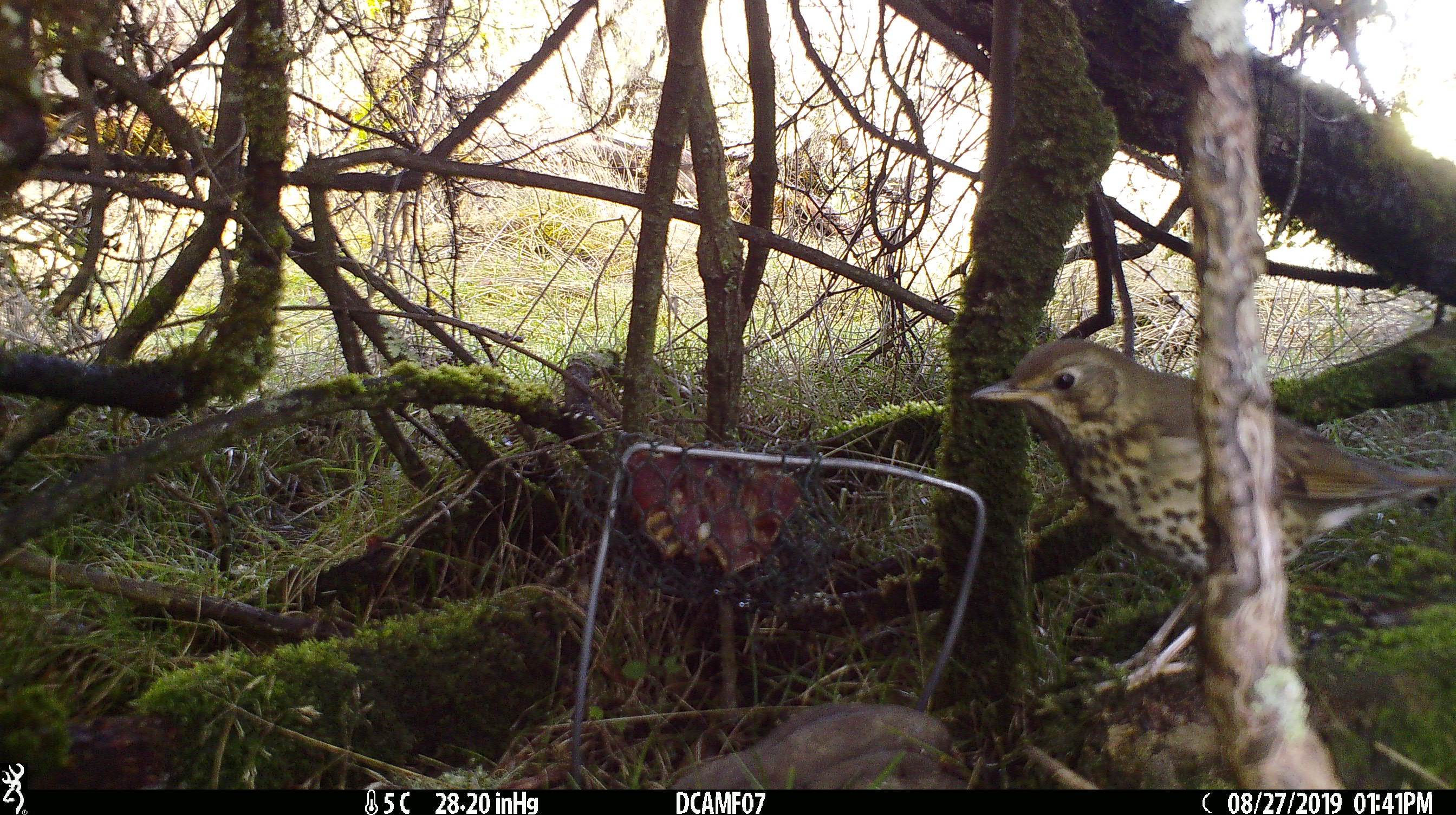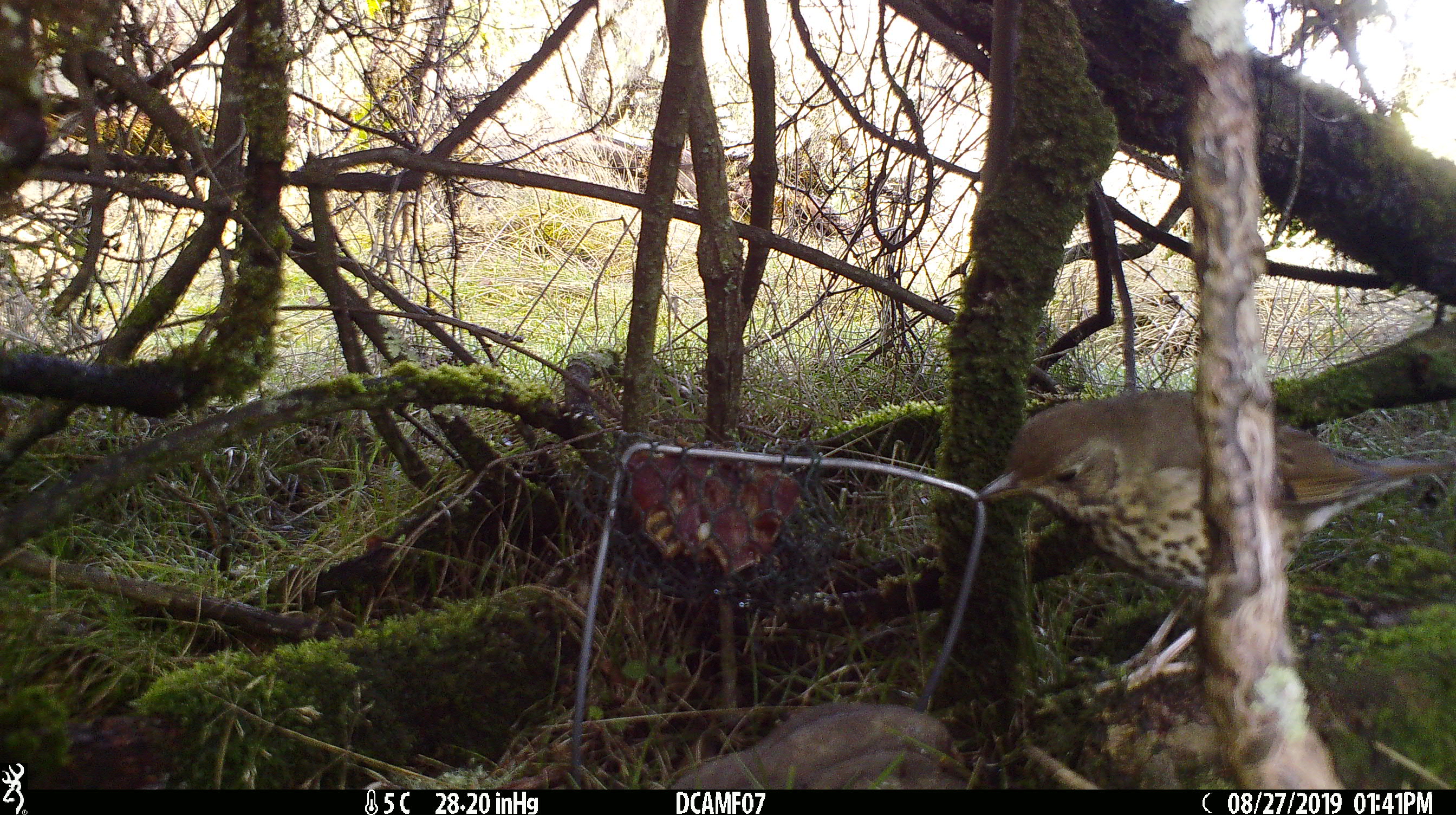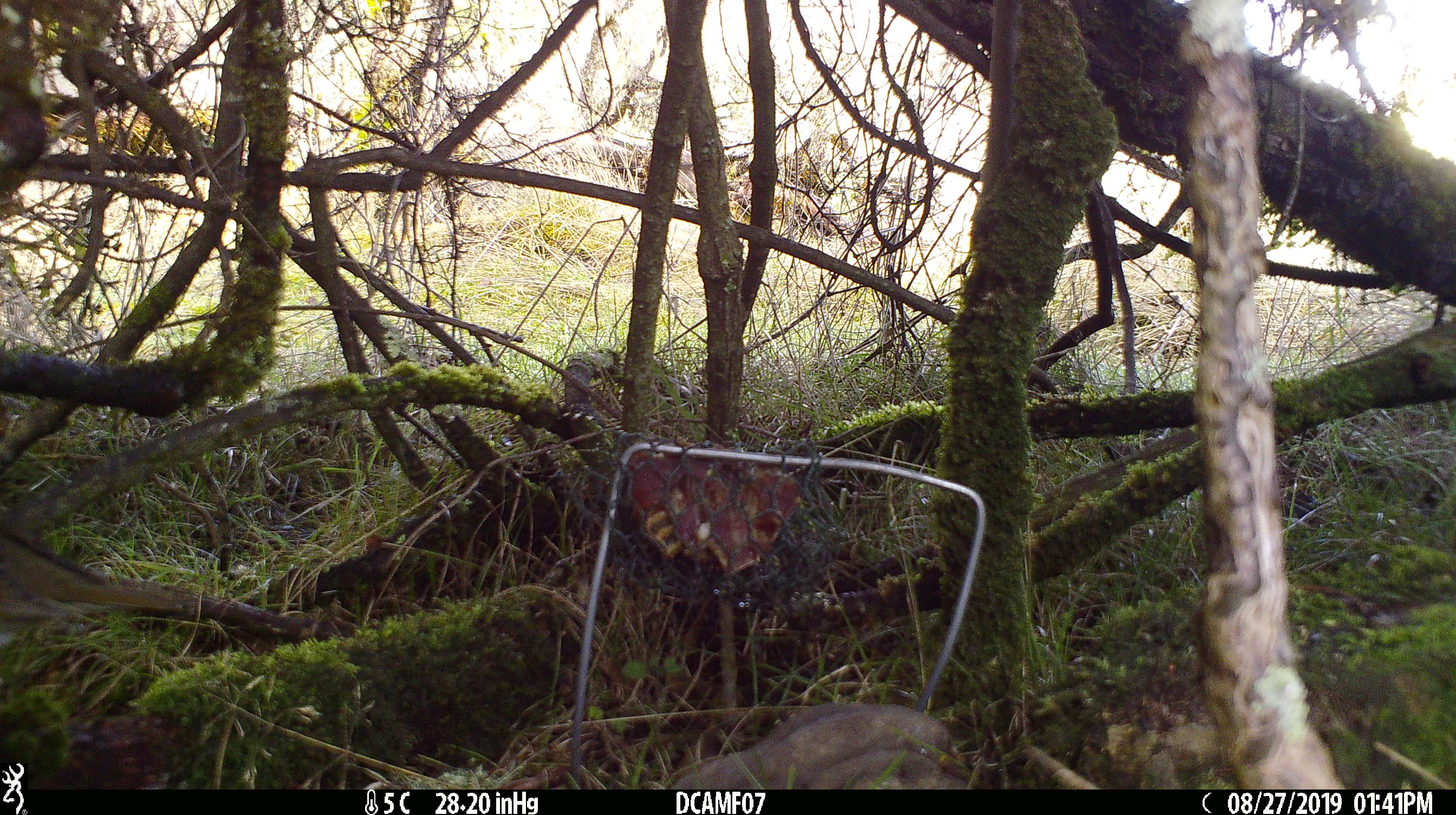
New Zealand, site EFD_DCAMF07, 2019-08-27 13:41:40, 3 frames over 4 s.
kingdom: Animalia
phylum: Chordata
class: Aves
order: Passeriformes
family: Turdidae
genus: Turdus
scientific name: Turdus philomelos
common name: song thrush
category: thrush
Thrush (song thrush) (Turdus philomelos).